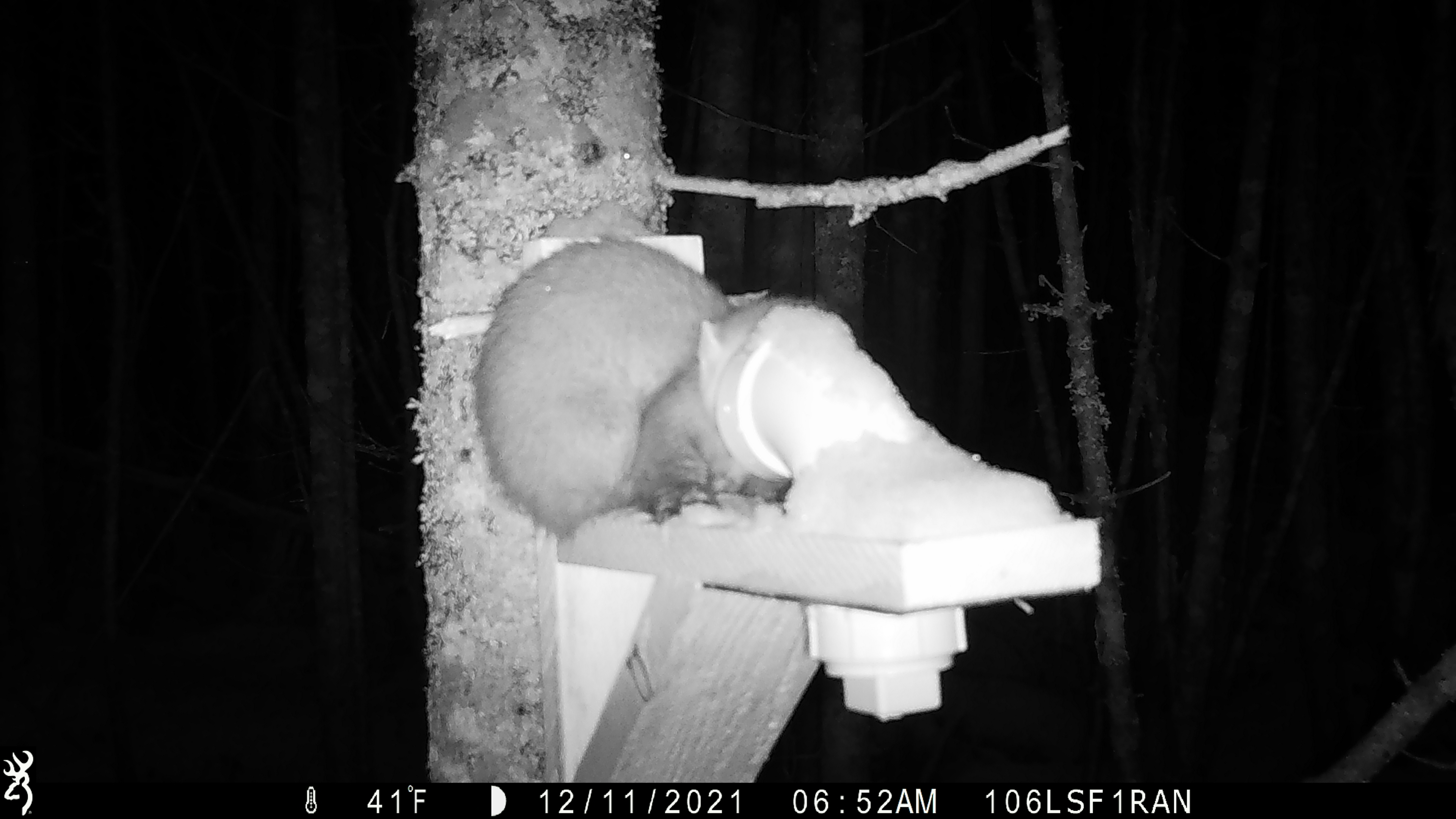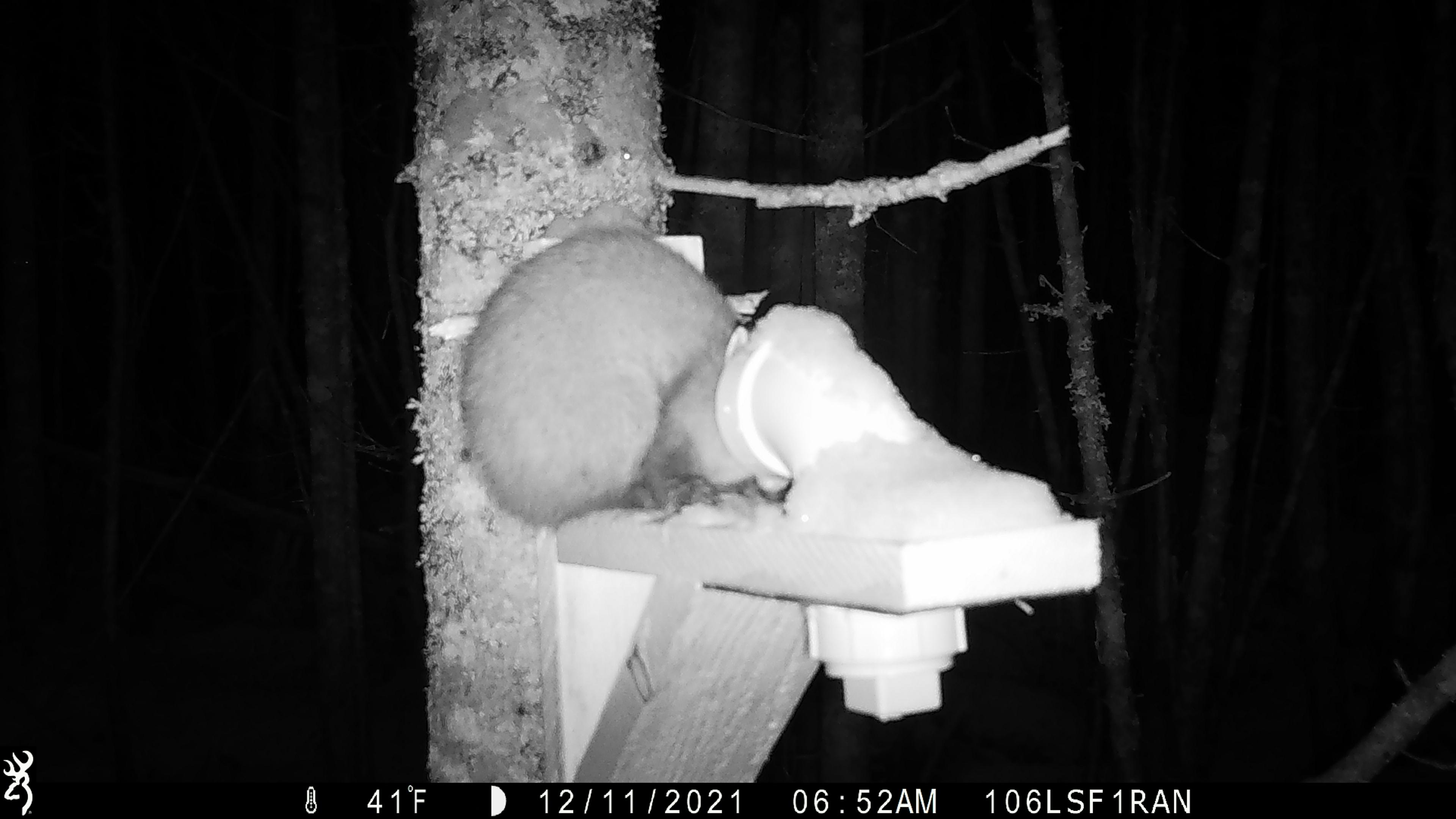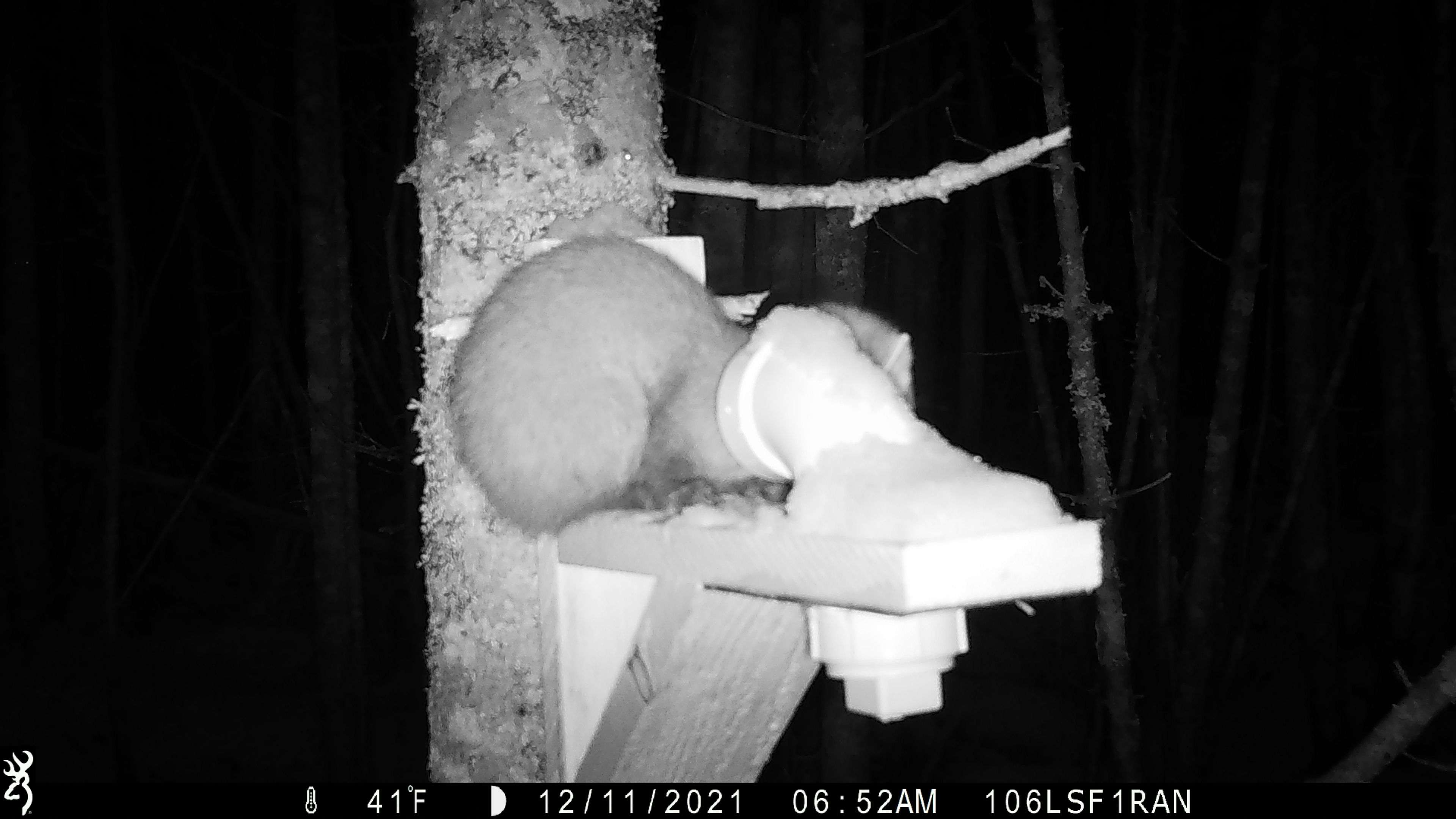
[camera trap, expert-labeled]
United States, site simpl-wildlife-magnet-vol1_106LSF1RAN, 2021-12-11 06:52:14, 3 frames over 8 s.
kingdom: Animalia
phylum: Chordata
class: Mammalia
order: Carnivora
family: Mustelidae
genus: Martes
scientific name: Martes americana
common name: american marten